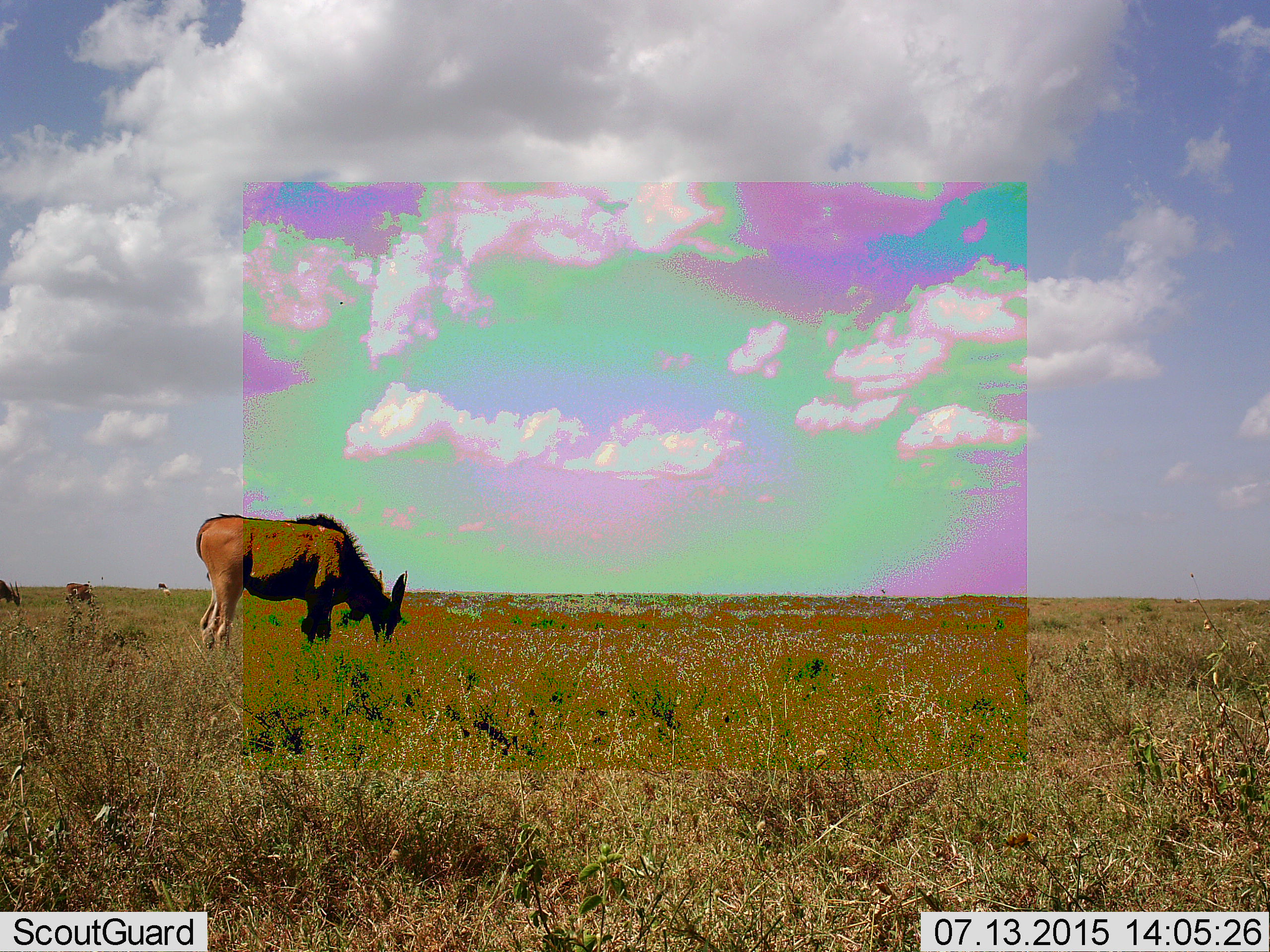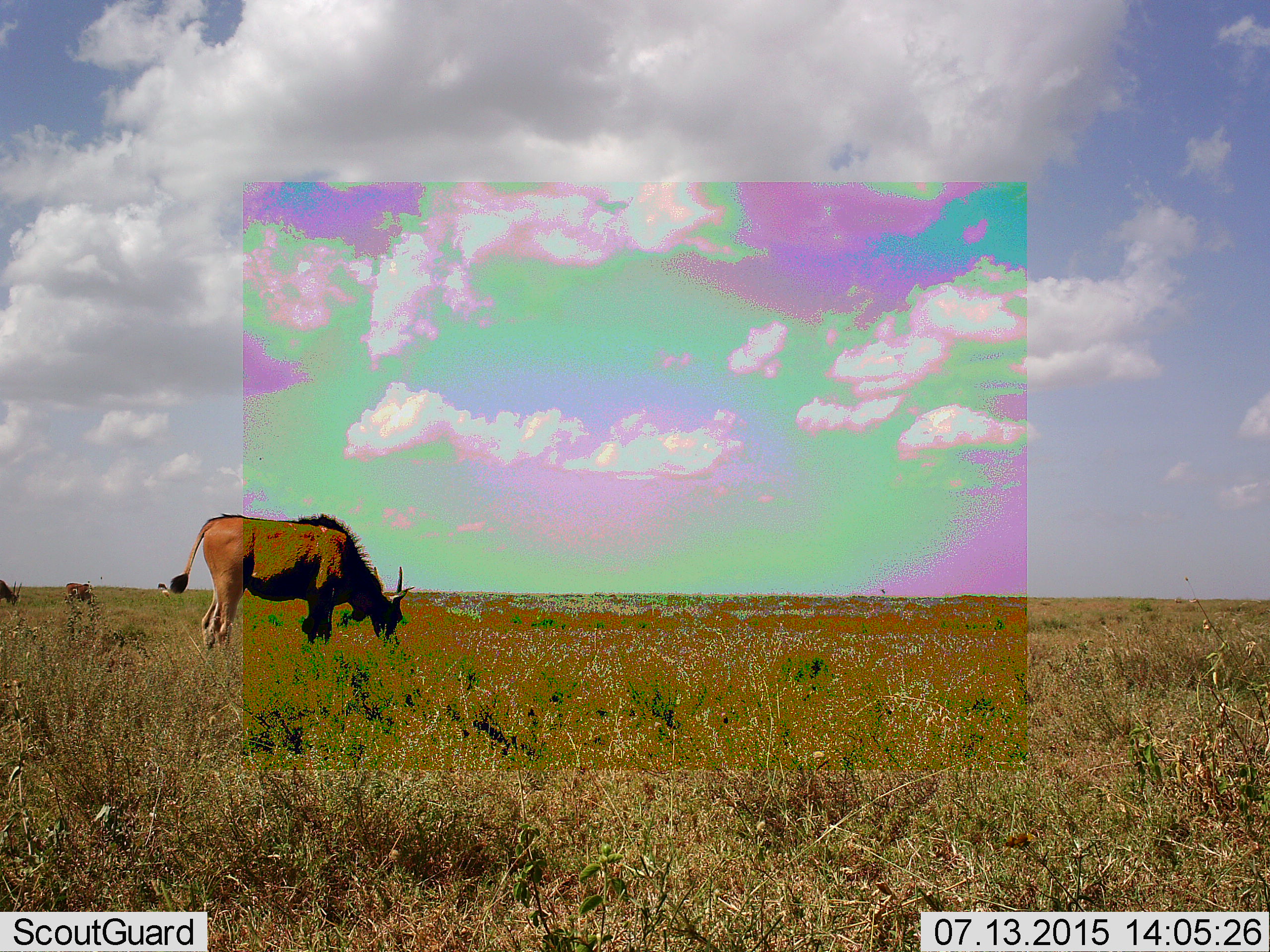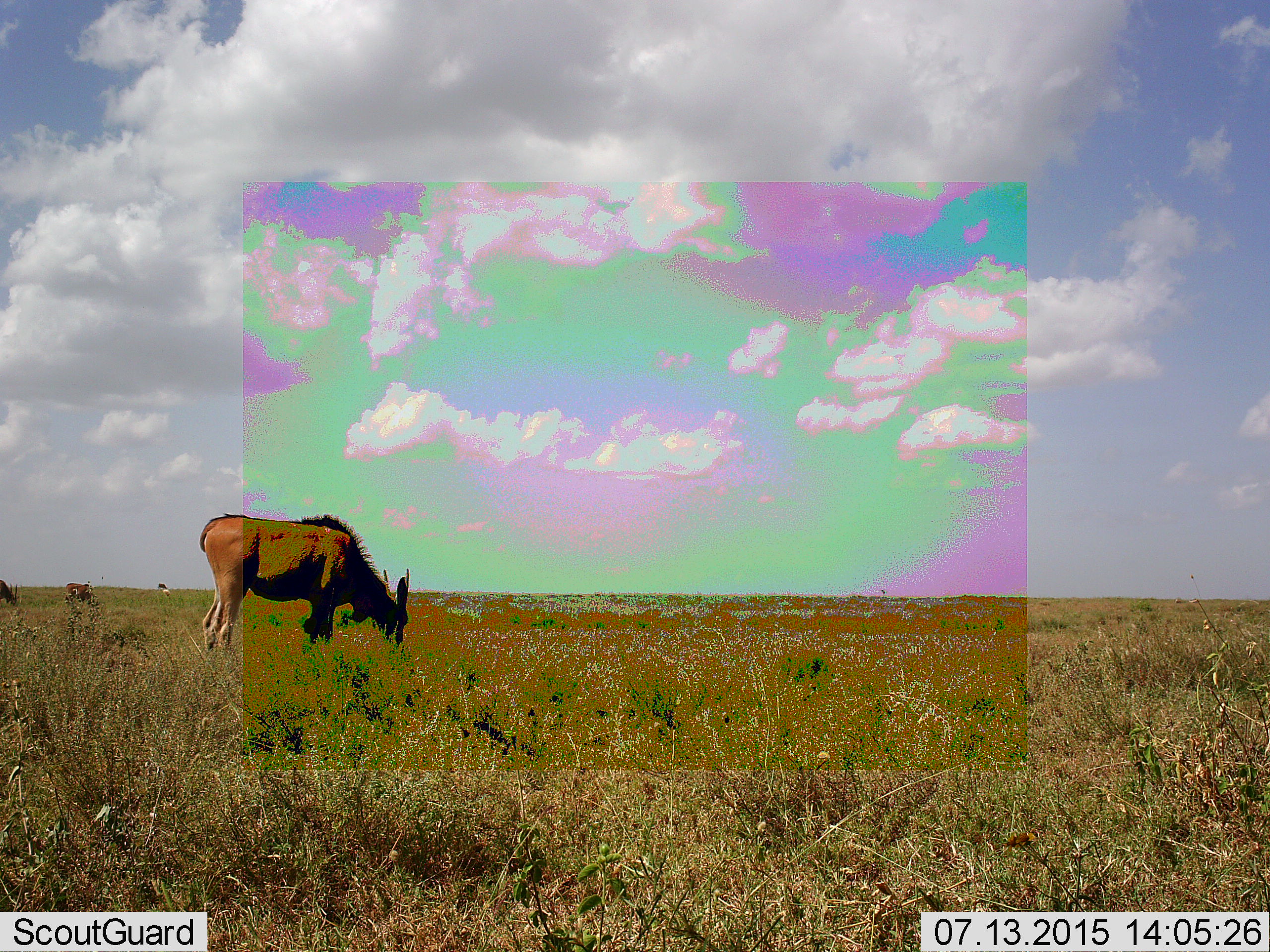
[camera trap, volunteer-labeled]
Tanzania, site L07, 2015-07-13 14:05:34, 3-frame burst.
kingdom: Animalia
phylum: Chordata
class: Mammalia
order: Artiodactyla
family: Bovidae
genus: Tragelaphus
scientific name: Tragelaphus oryx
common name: eland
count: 4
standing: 50%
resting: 0%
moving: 0%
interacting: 0%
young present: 25%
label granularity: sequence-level